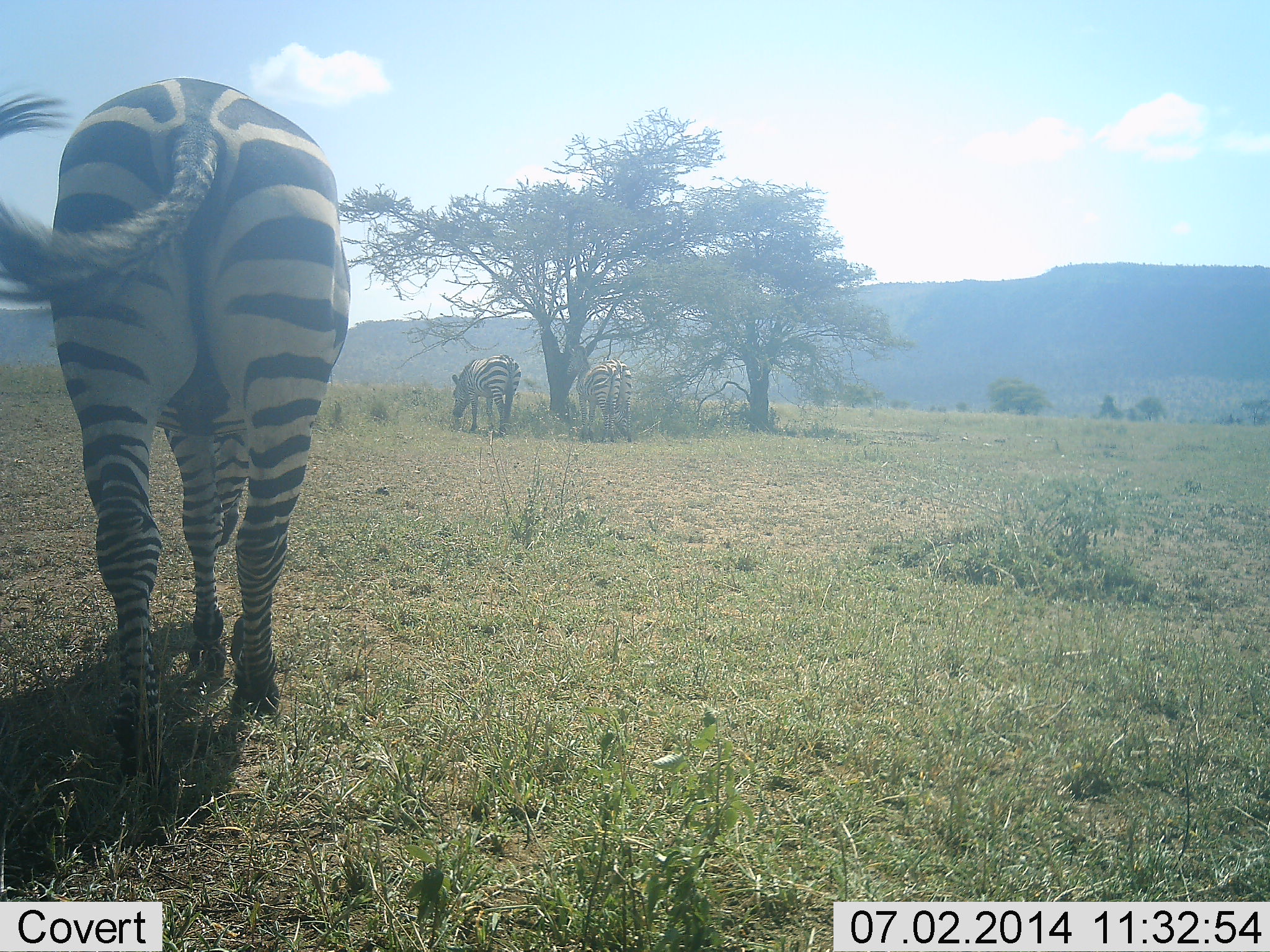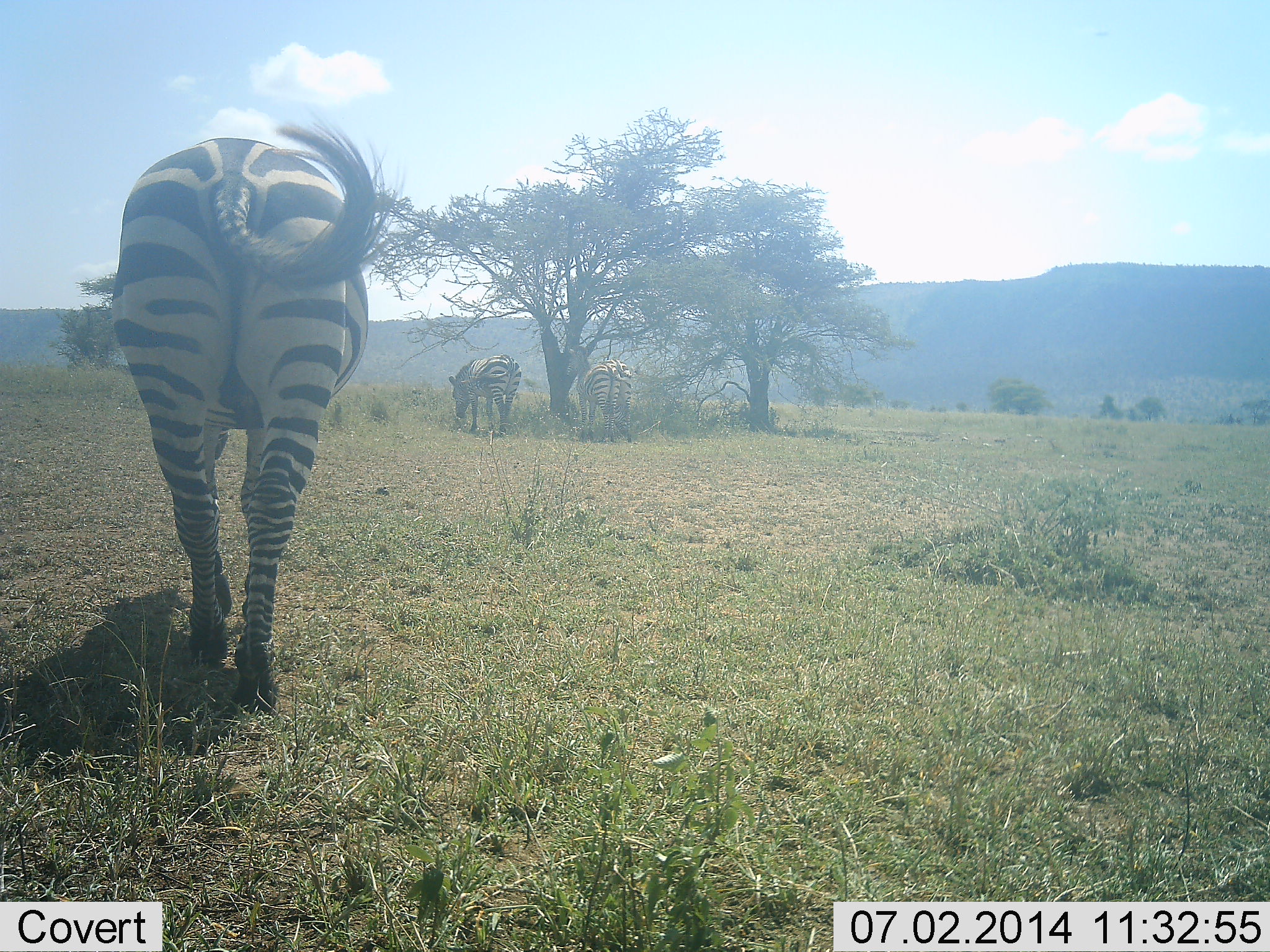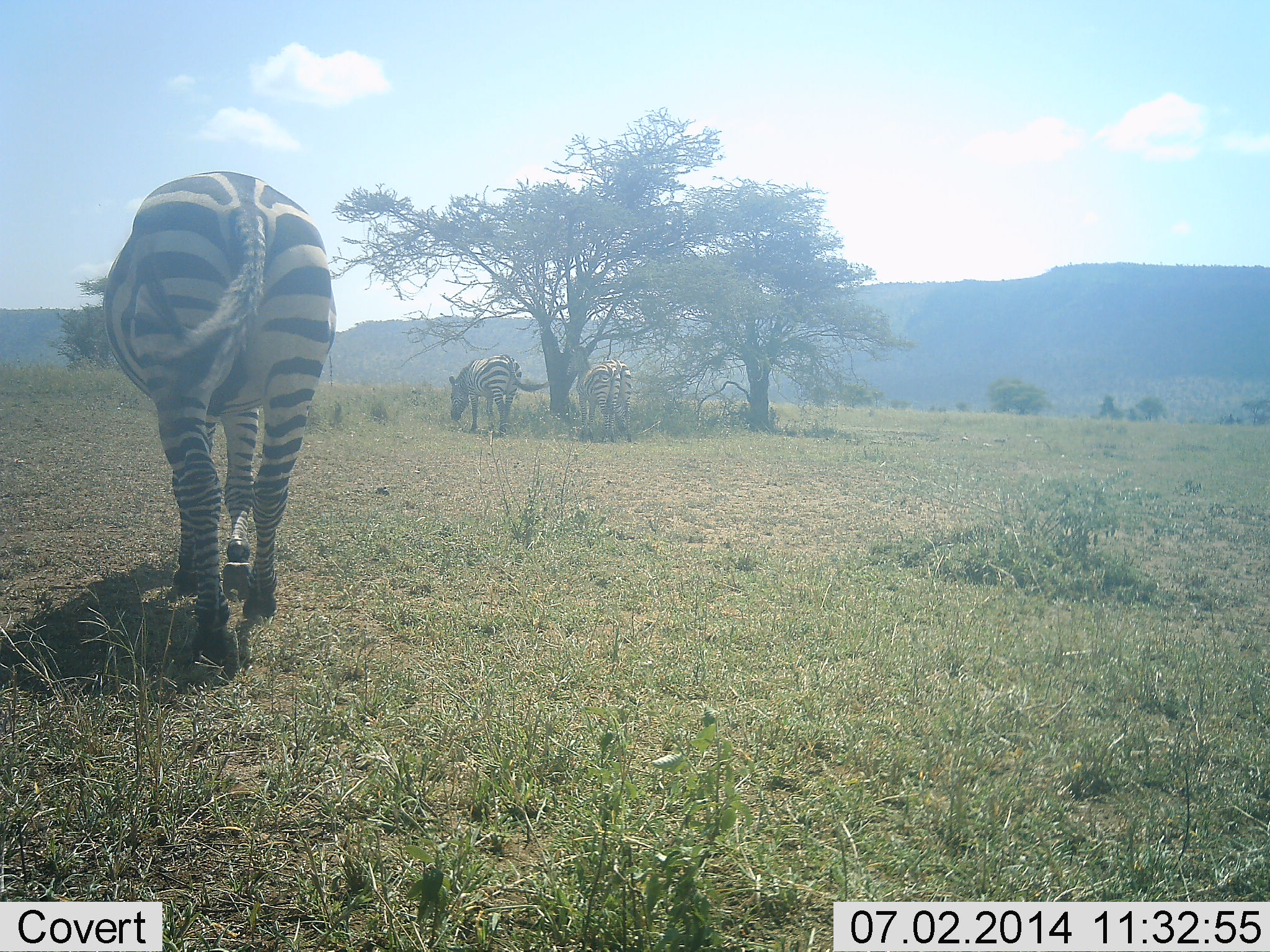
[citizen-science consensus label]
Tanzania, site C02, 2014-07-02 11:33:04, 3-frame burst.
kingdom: Animalia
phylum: Chordata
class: Mammalia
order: Perissodactyla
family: Equidae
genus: Equus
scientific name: Equus quagga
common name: plains zebra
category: zebra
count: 3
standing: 55%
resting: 9%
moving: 73%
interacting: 0%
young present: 0%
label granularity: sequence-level